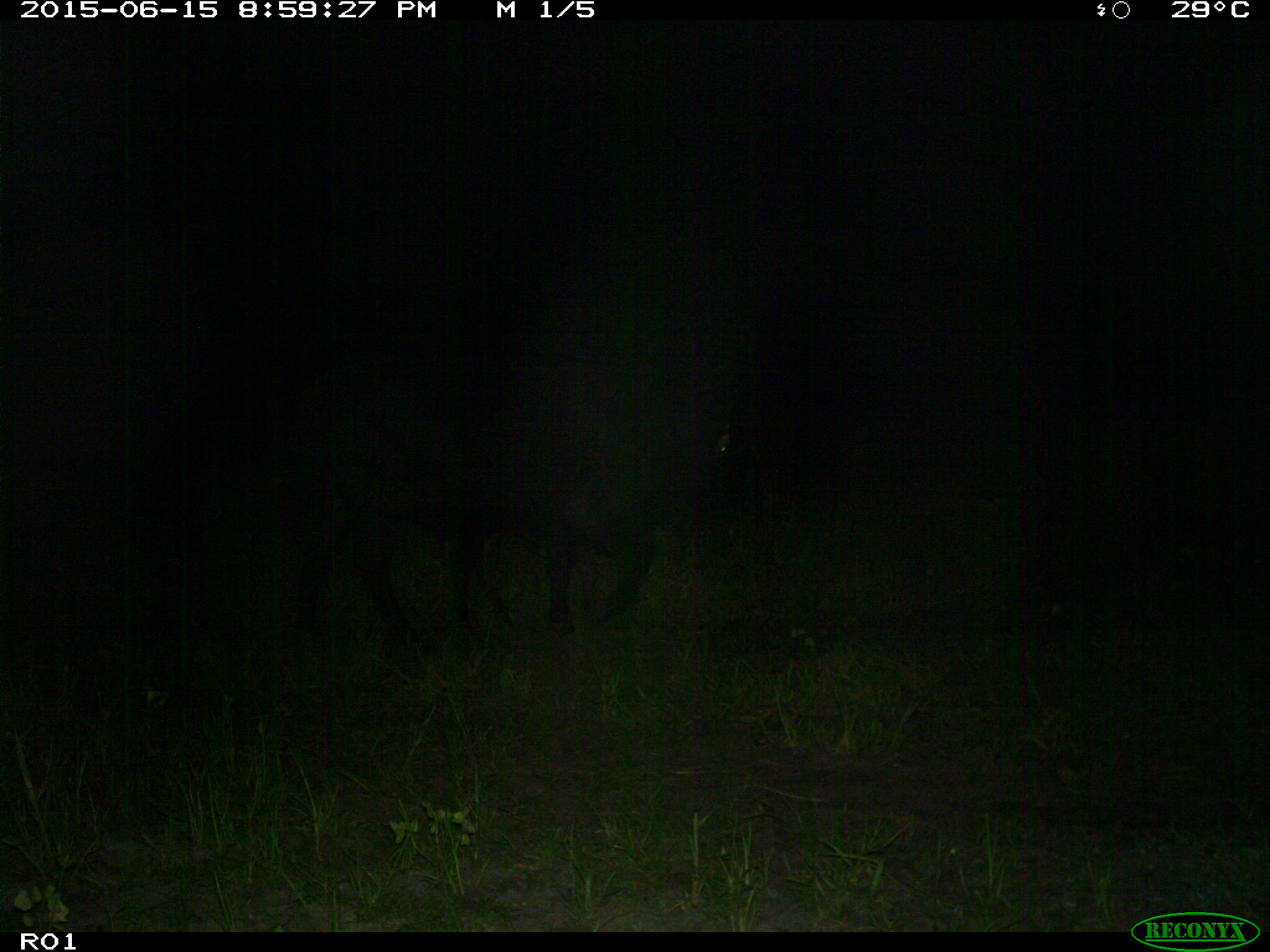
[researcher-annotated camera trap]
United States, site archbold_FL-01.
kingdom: Animalia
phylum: Chordata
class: Mammalia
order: Artiodactyla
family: Bovidae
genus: Bos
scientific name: Bos taurus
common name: domestic cow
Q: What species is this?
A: Bos taurus (domestic cow).